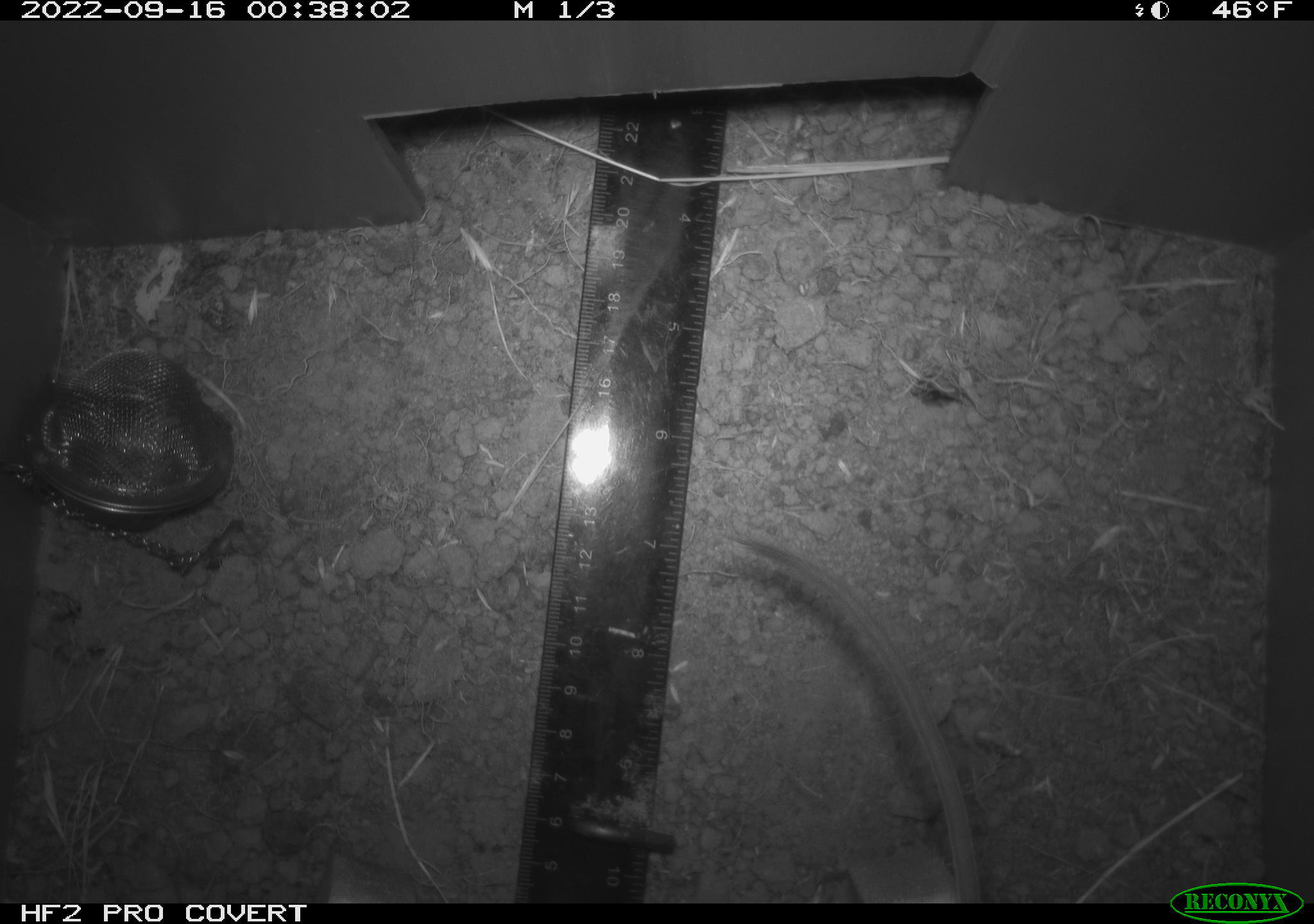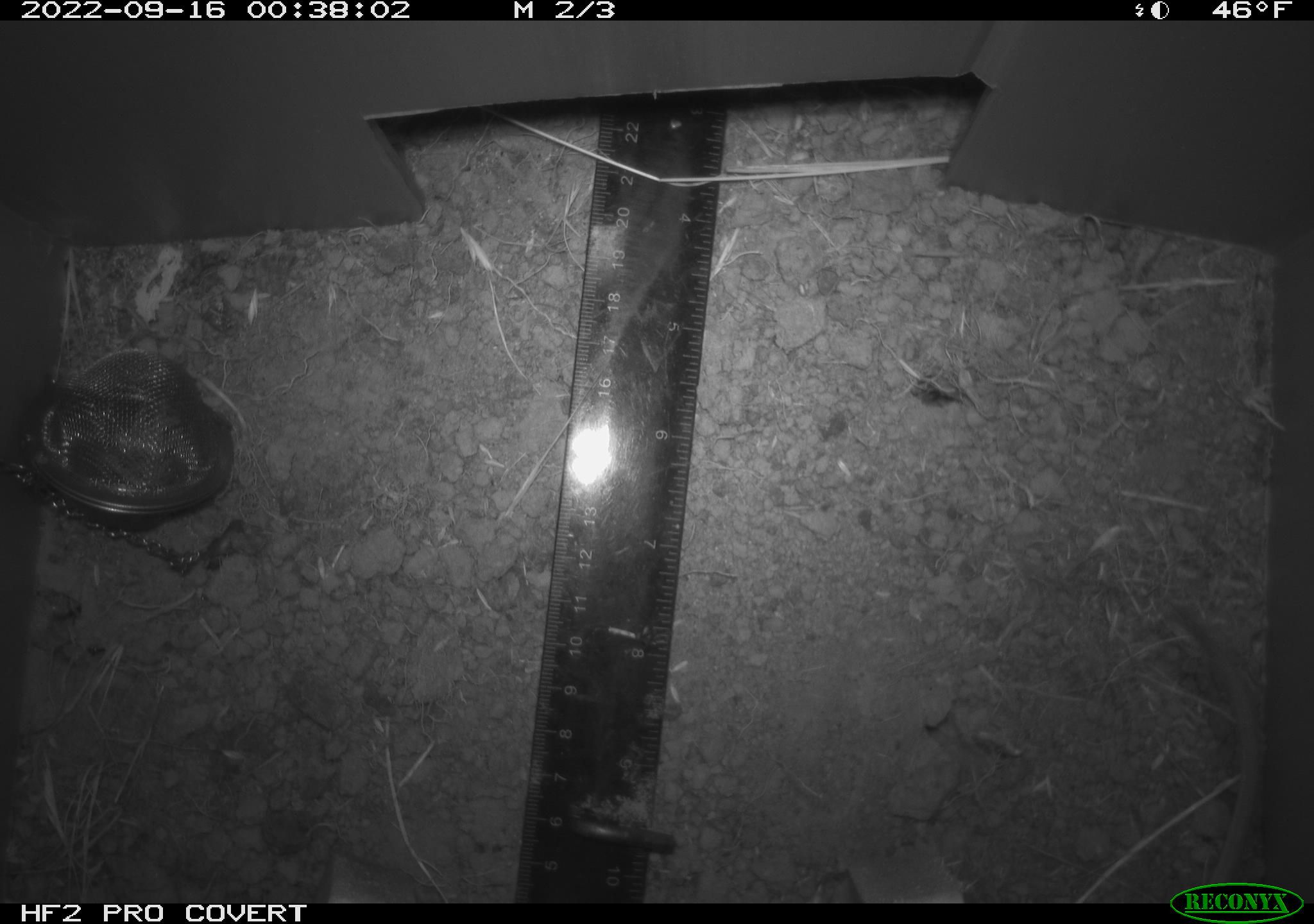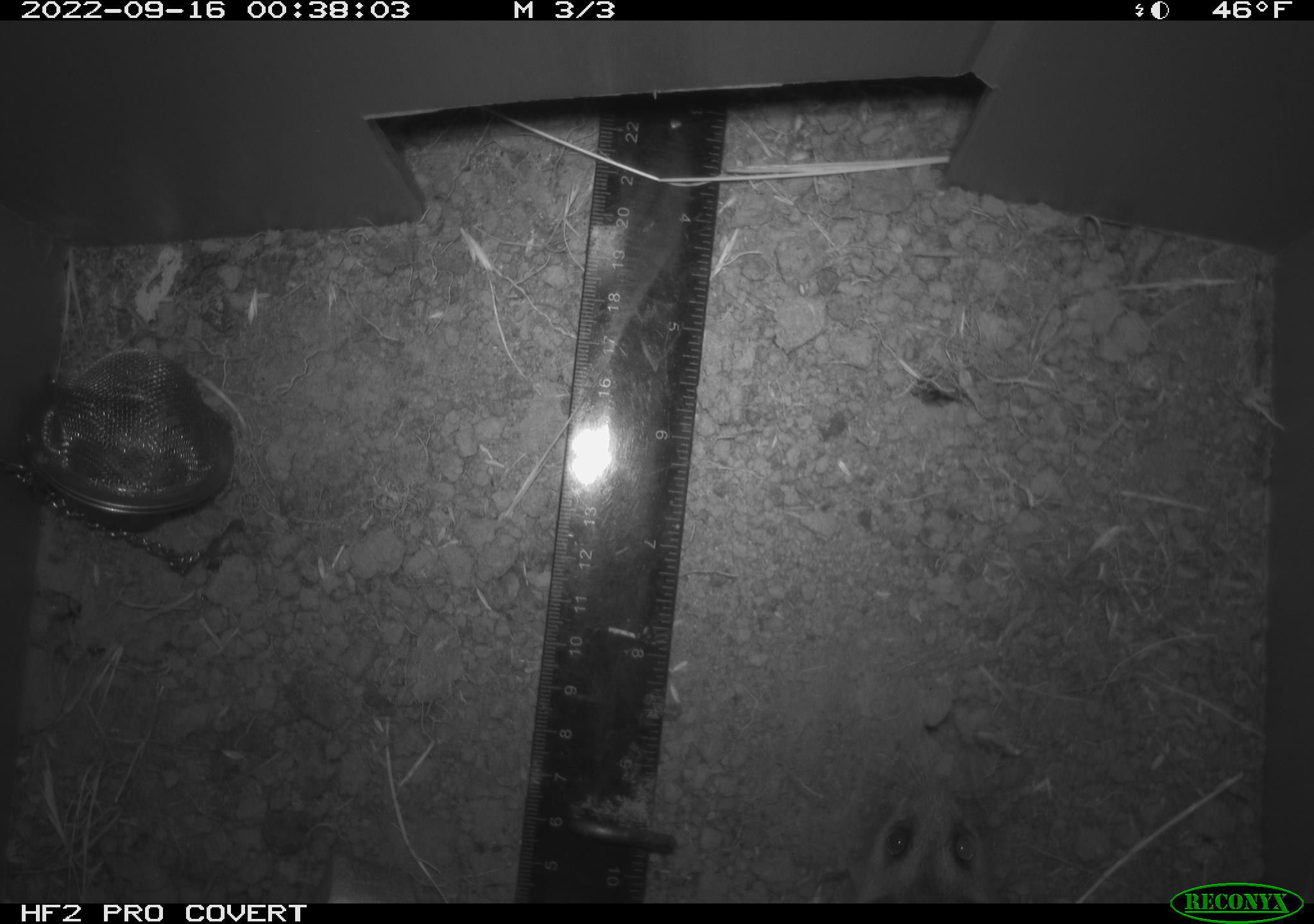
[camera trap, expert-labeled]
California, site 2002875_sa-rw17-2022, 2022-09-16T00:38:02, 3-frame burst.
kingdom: Animalia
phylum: Chordata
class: Mammalia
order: Rodentia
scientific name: Rodentia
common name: mouse species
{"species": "mouse species (Rodentia)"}